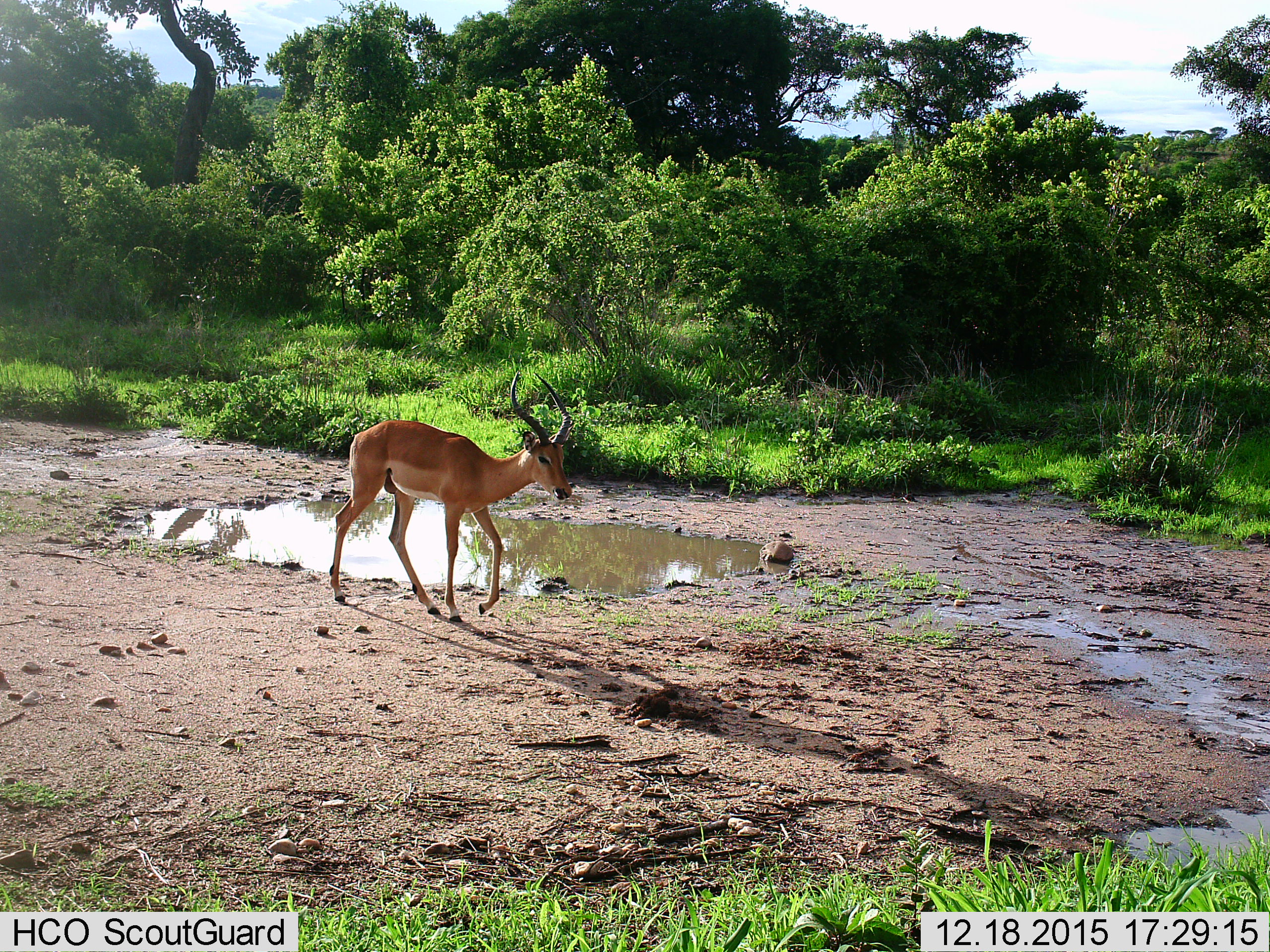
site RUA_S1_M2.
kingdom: Animalia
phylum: Chordata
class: Mammalia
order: Artiodactyla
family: Bovidae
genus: Aepyceros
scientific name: Aepyceros melampus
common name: impala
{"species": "impala (Aepyceros melampus)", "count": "1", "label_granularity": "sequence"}